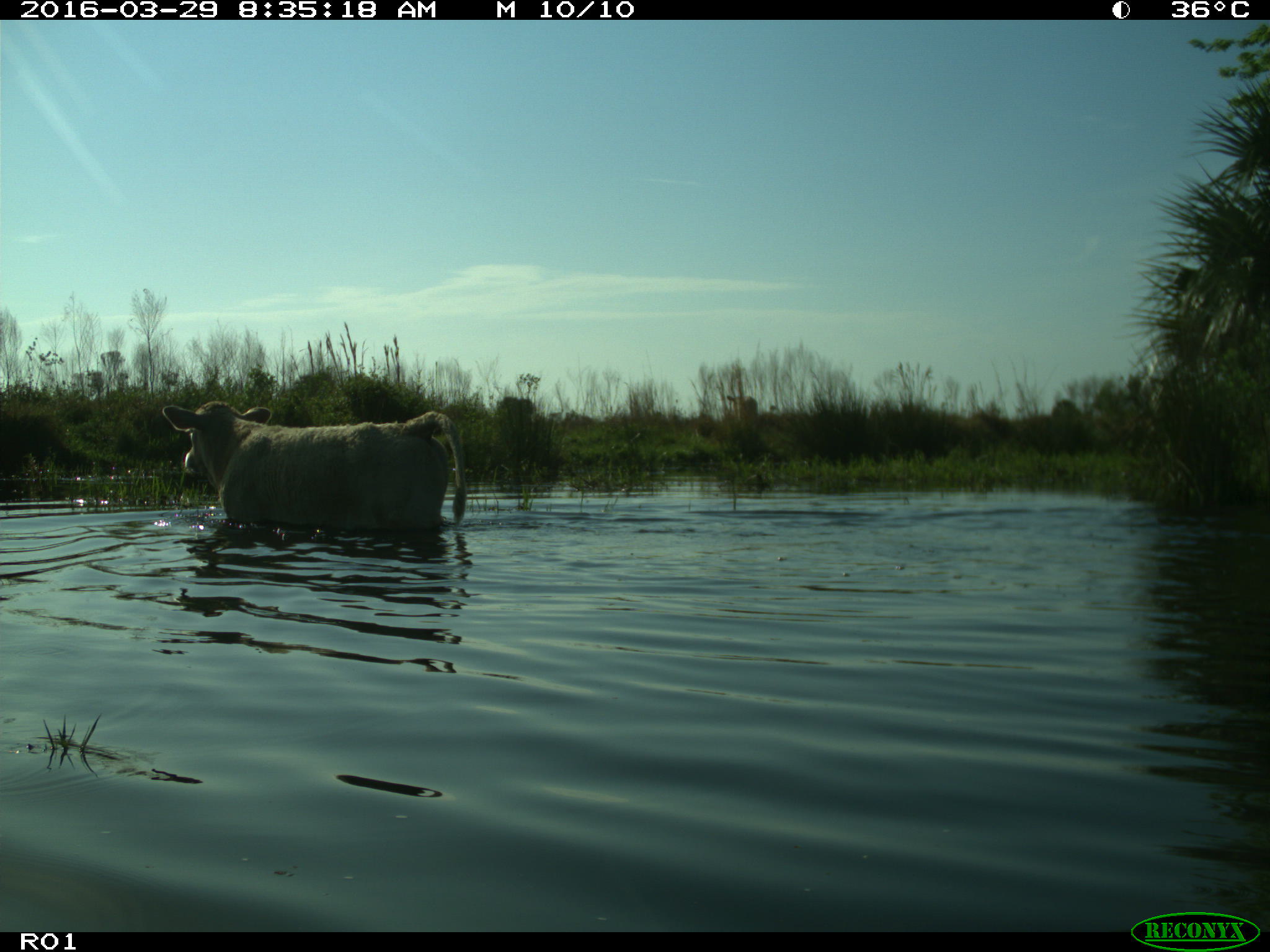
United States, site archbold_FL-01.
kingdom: Animalia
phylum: Chordata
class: Mammalia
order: Artiodactyla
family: Bovidae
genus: Bos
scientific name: Bos taurus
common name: domestic cow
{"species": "Bos taurus (domestic cow)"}